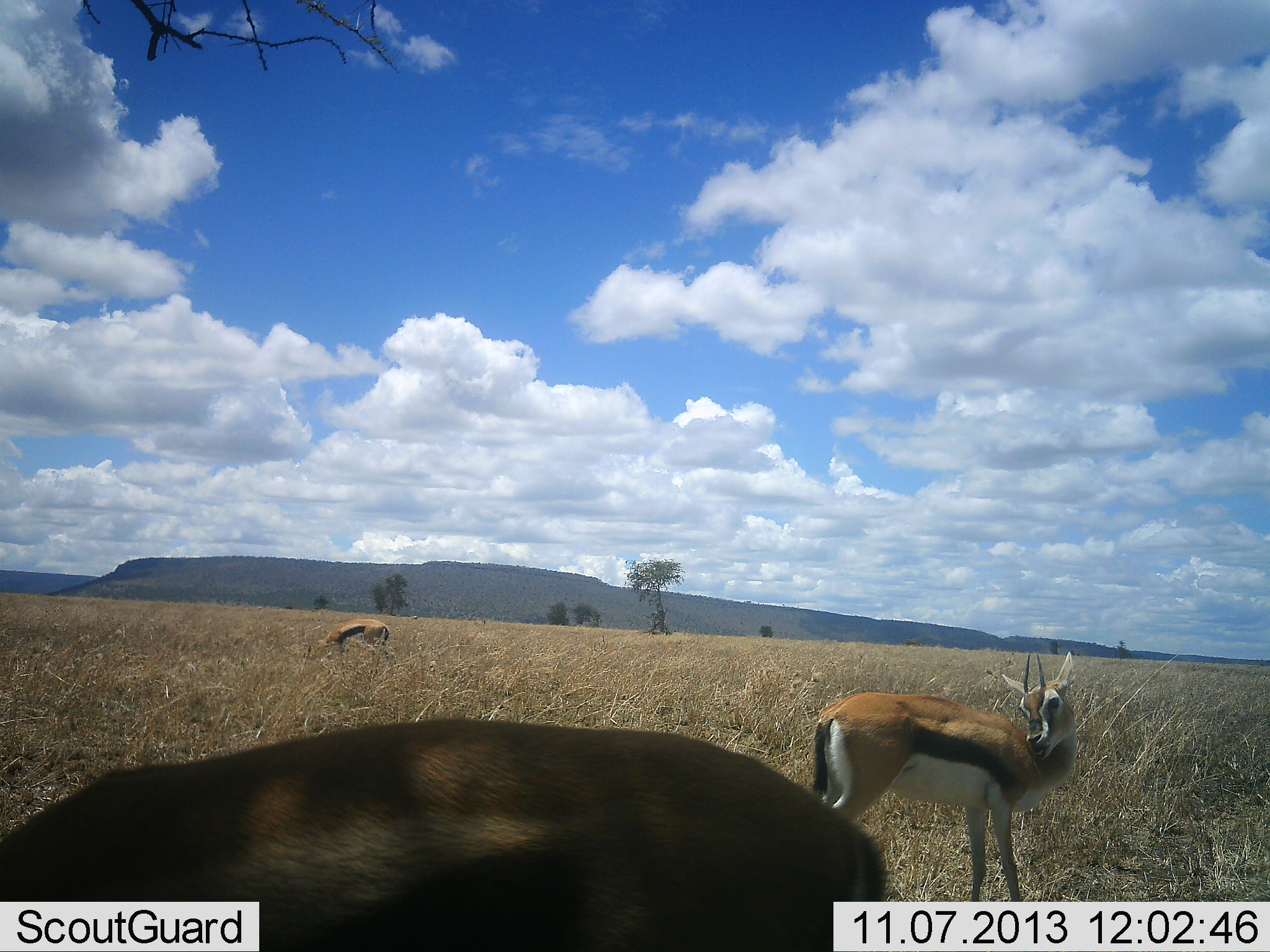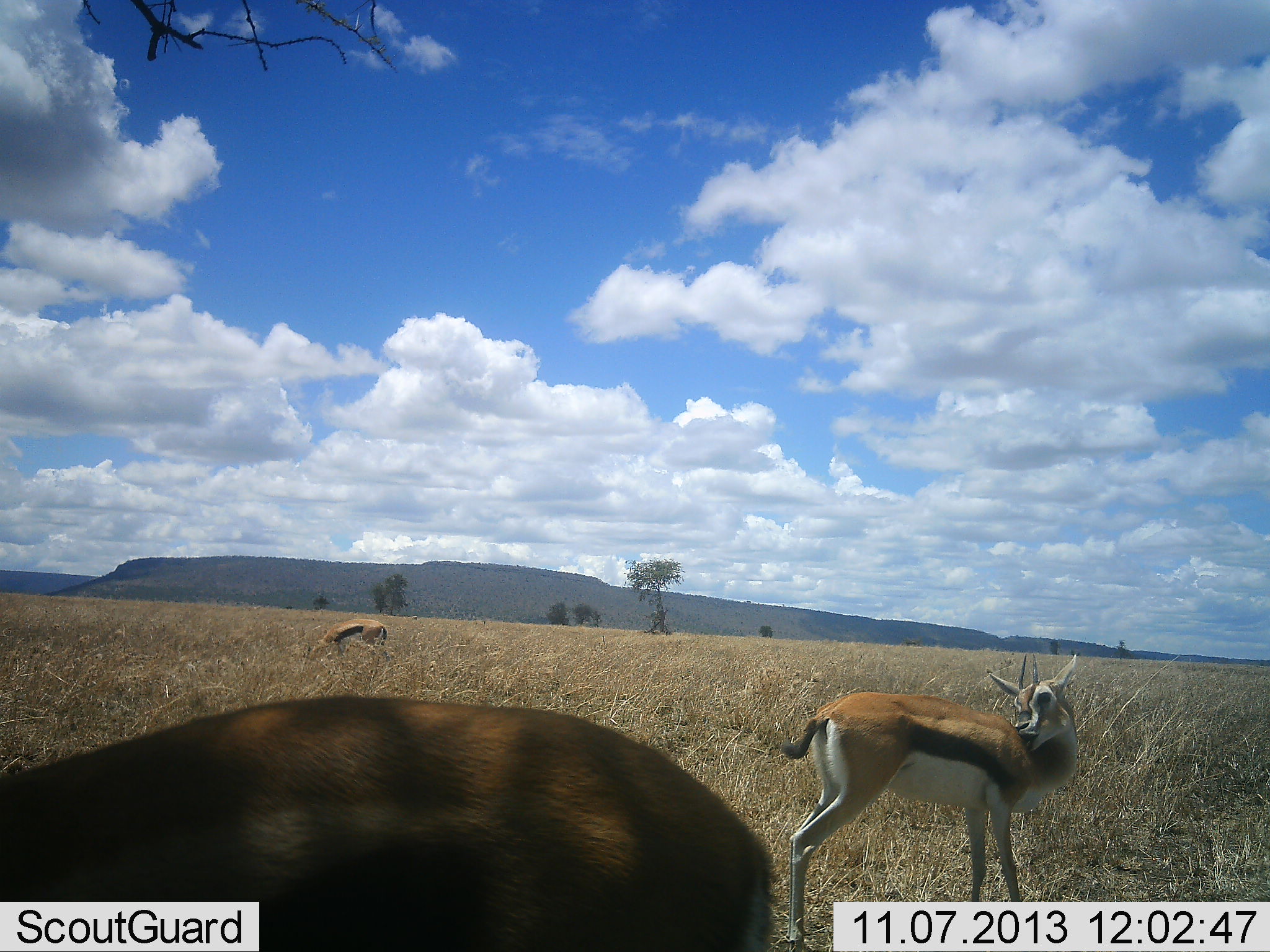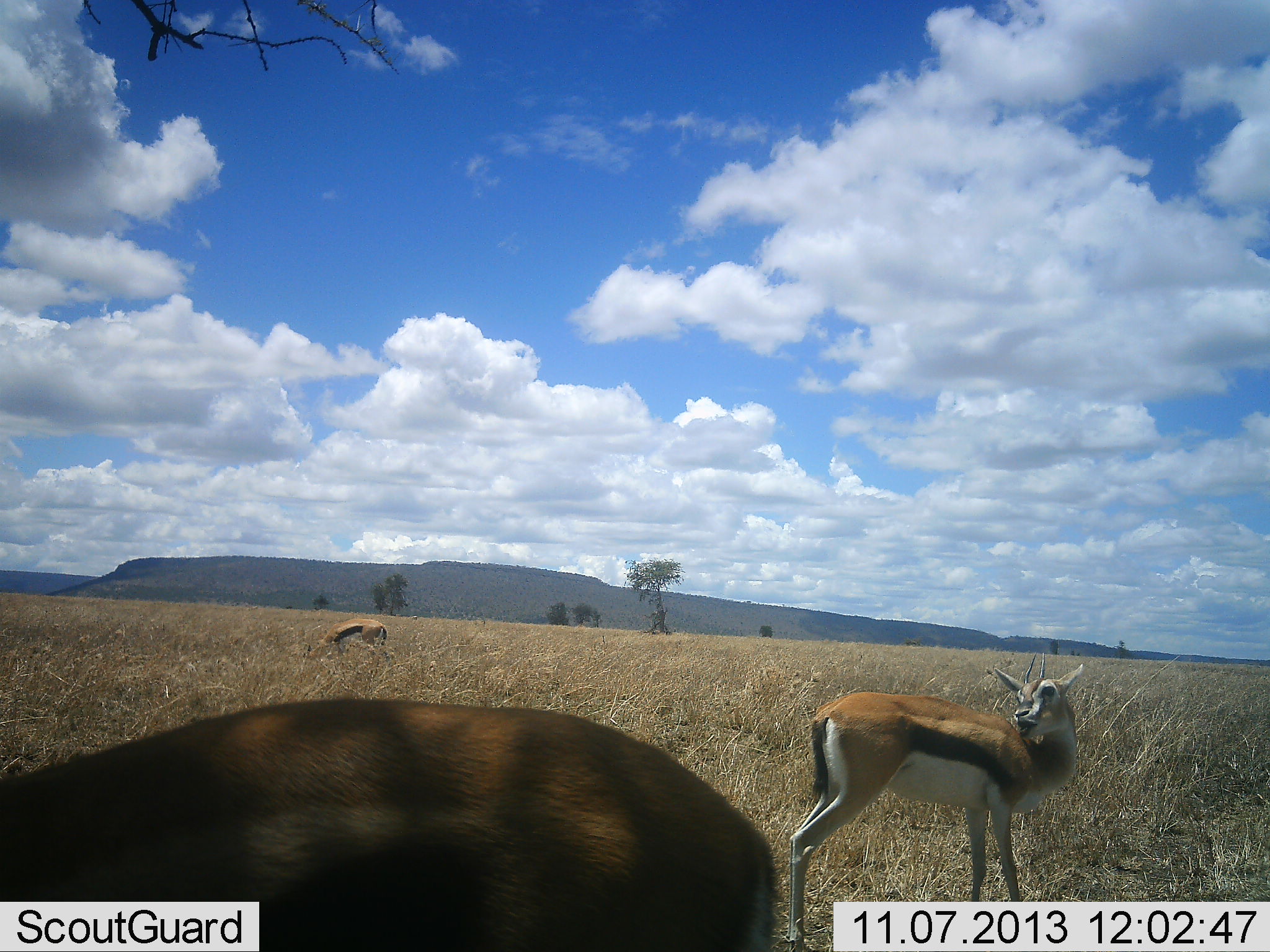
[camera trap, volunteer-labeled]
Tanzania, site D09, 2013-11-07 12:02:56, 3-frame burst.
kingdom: Animalia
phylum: Chordata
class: Mammalia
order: Artiodactyla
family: Bovidae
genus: Eudorcas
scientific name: Eudorcas thomsonii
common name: thomson's gazelle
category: gazellethomsons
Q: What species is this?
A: Gazellethomsons (thomson's gazelle) (Eudorcas thomsonii).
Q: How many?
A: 3.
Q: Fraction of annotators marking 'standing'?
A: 80%.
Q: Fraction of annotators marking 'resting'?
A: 10%.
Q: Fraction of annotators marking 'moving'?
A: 0%.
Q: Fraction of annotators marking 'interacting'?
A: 0%.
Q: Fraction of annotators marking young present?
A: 0%.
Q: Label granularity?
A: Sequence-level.